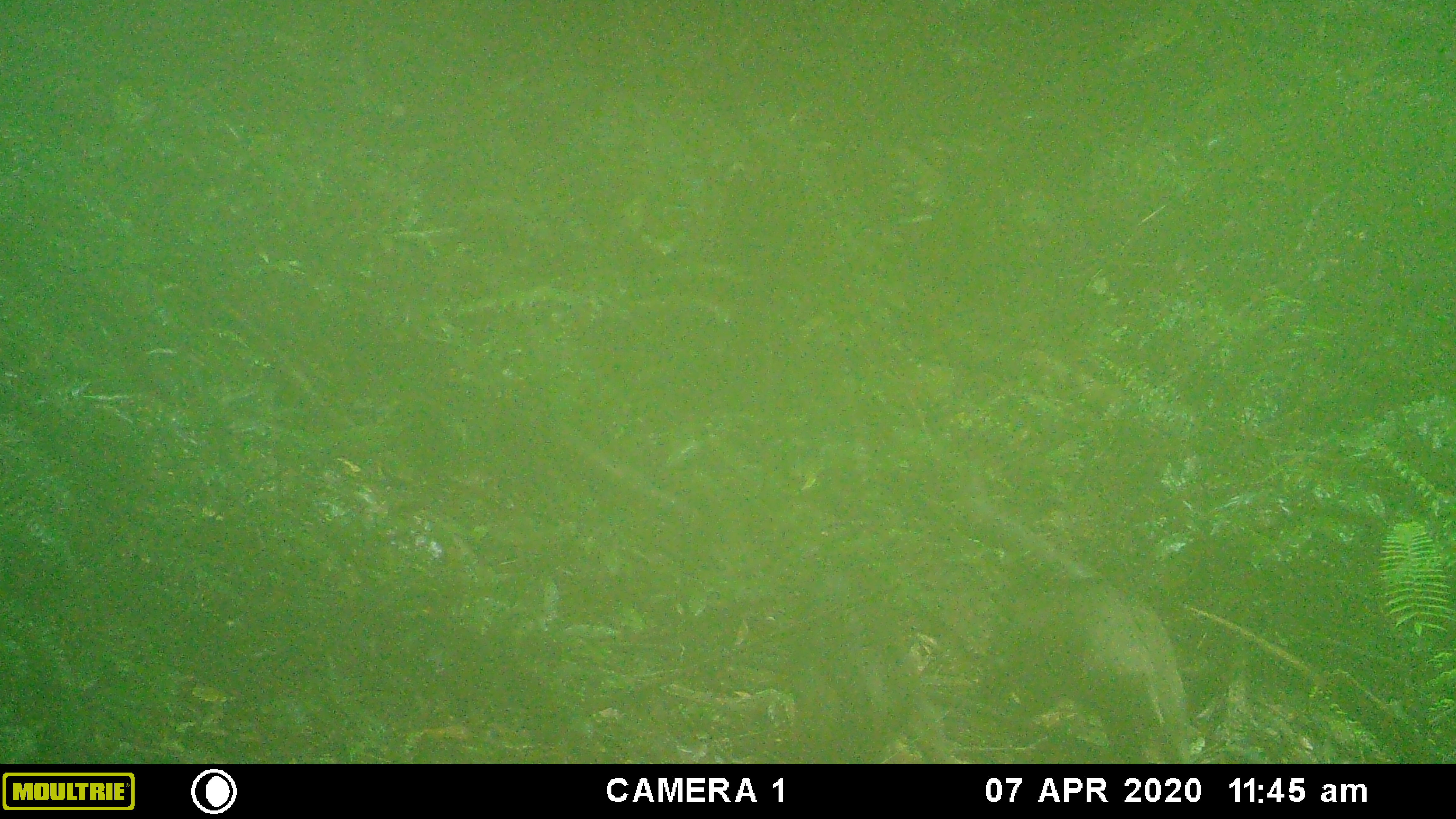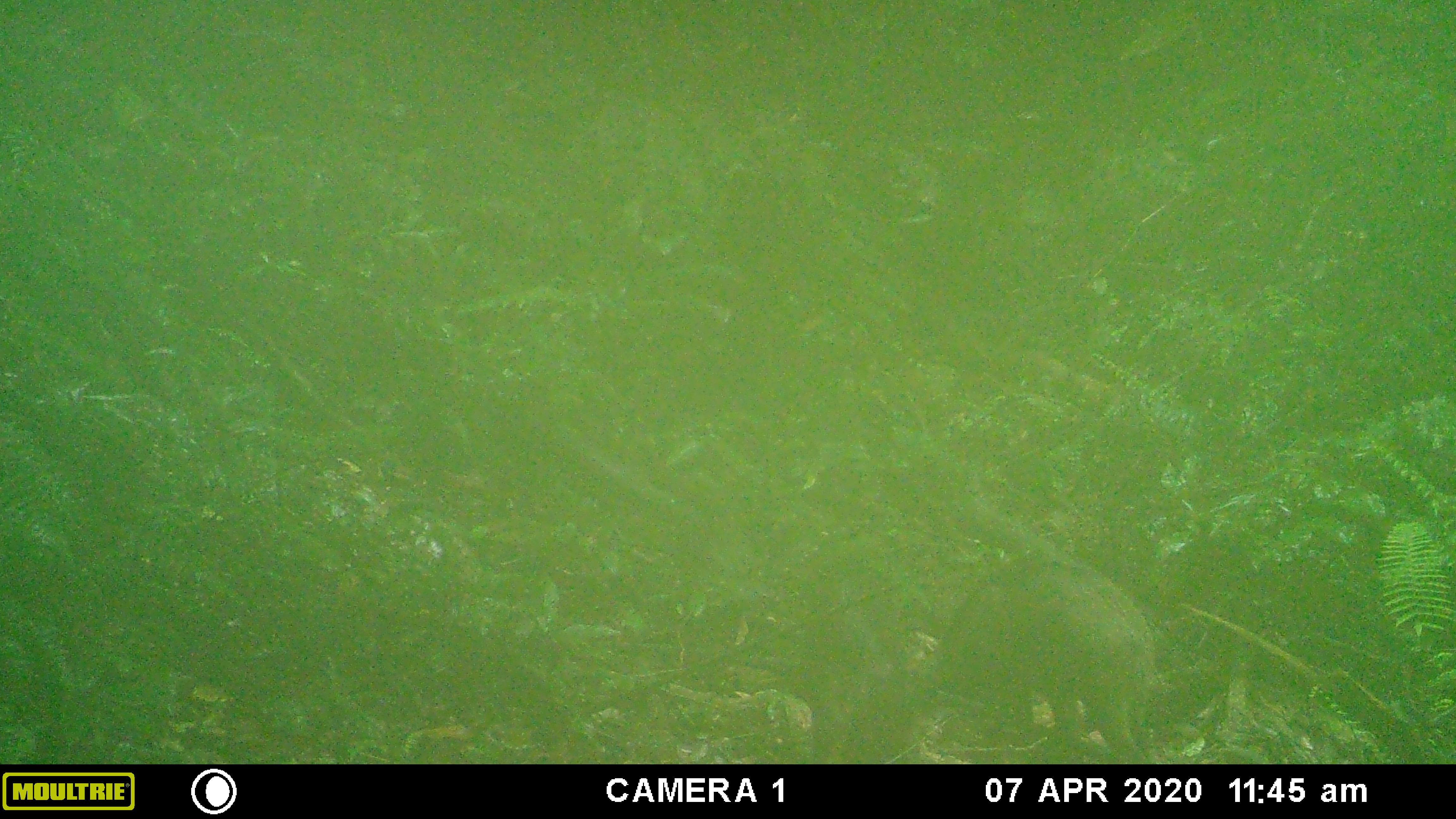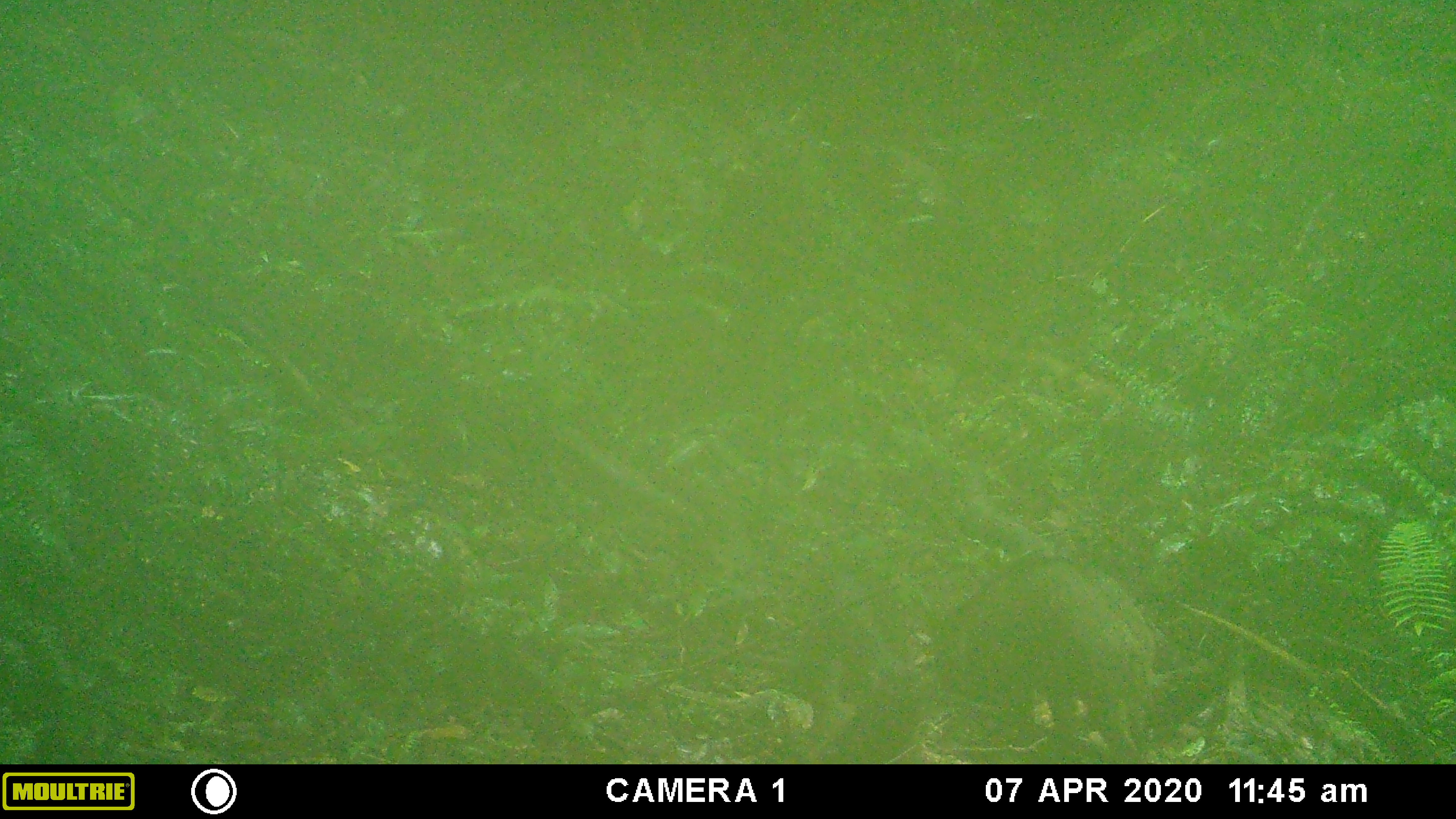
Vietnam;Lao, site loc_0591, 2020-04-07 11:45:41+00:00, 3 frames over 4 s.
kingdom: Animalia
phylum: Chordata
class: Mammalia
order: Artiodactyla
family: Suidae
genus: Sus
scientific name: Sus scrofa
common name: eurasian wild pig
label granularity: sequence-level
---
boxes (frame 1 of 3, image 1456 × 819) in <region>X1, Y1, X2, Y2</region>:
eurasian wild pig: <region>978, 577, 1189, 763</region>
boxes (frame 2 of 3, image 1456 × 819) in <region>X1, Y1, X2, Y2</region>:
eurasian wild pig: <region>927, 555, 1157, 753</region>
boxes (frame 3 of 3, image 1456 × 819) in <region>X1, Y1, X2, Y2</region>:
eurasian wild pig: <region>931, 554, 1154, 763</region>